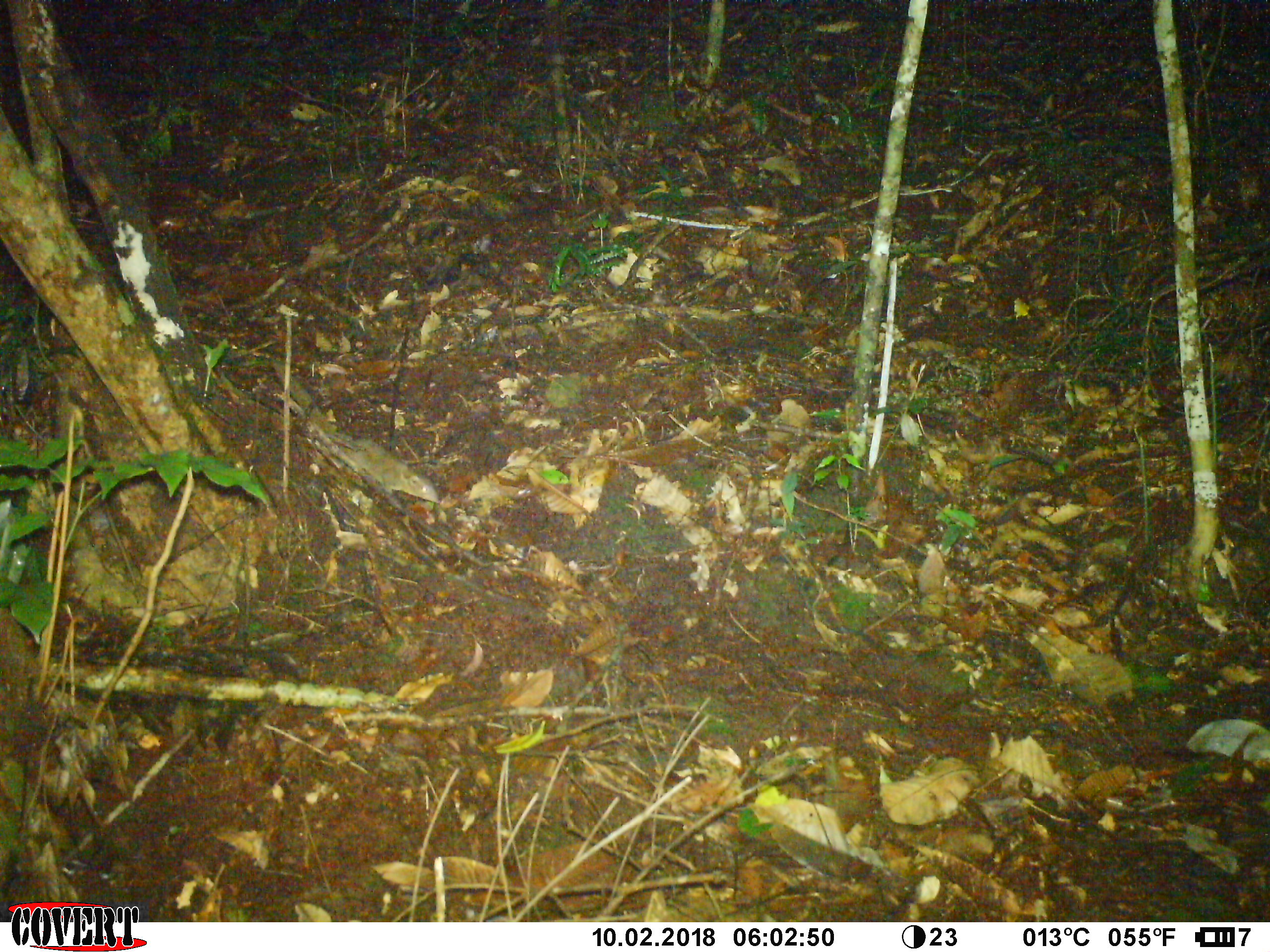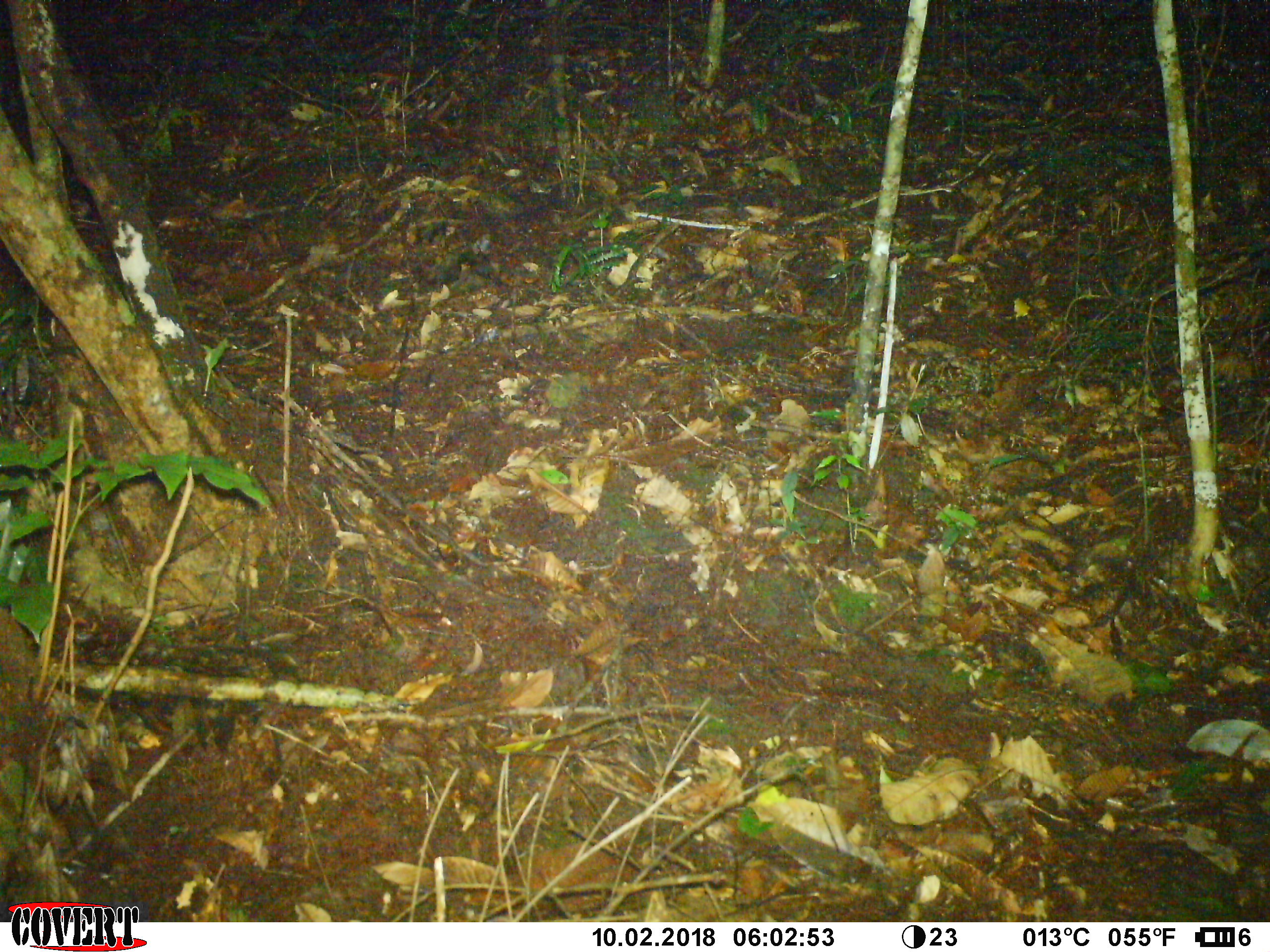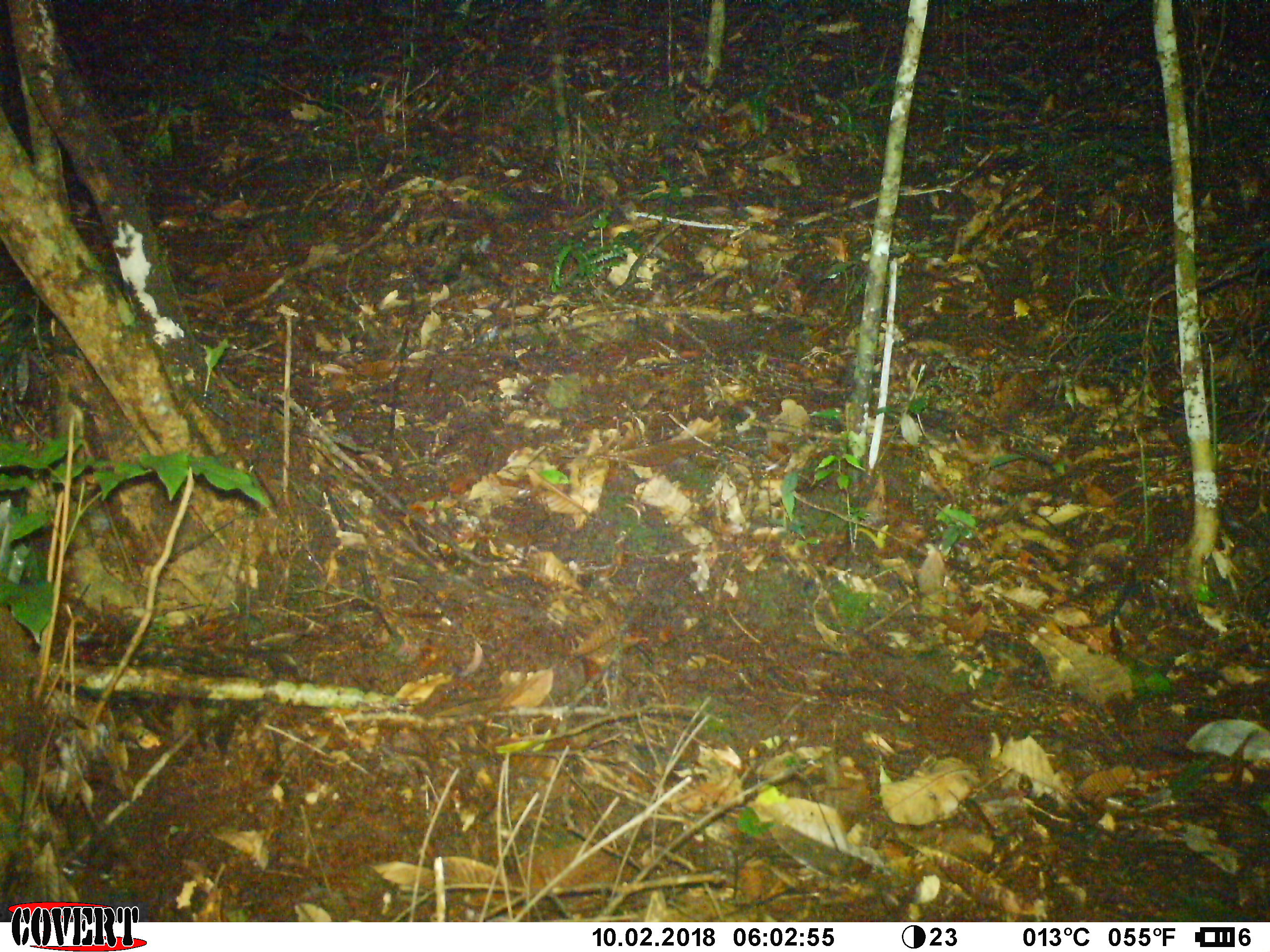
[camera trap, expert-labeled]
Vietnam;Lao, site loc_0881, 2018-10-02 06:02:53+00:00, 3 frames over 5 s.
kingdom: Animalia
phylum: Chordata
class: Mammalia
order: Scandentia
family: Tupaiidae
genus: Tupaia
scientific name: Tupaia belangeri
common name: northern treeshrew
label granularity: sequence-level